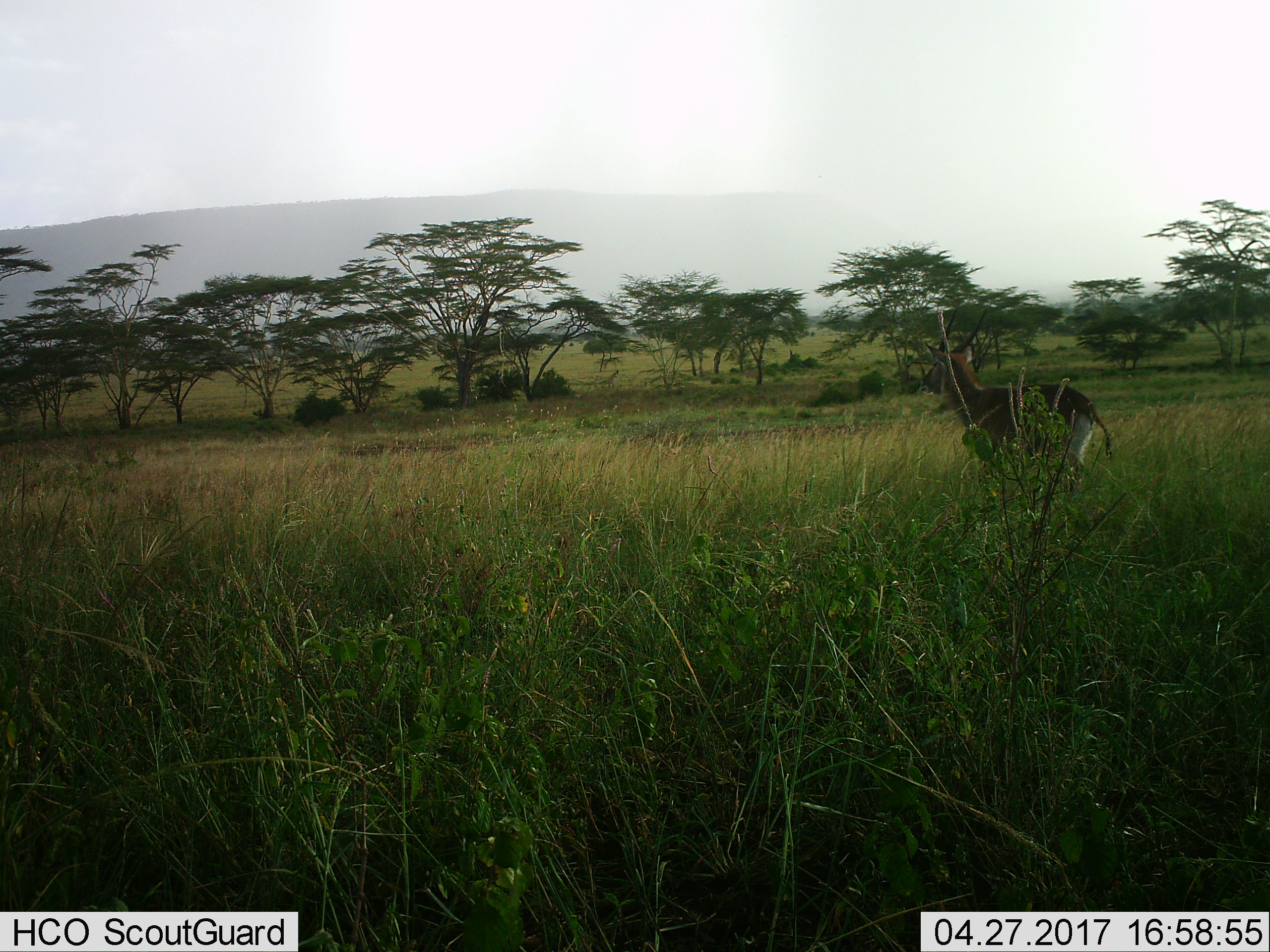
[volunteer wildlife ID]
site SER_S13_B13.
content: unidentified animal